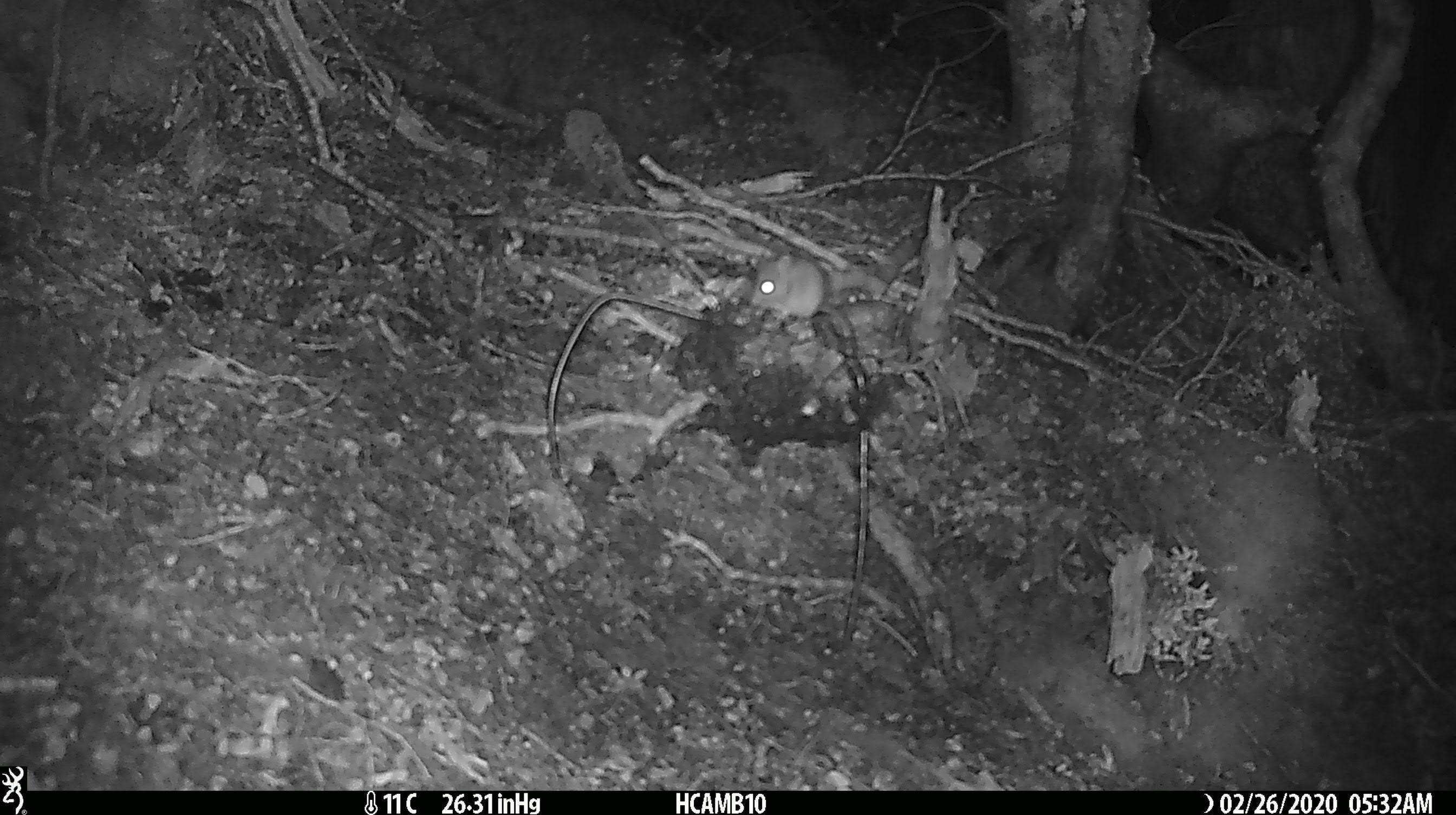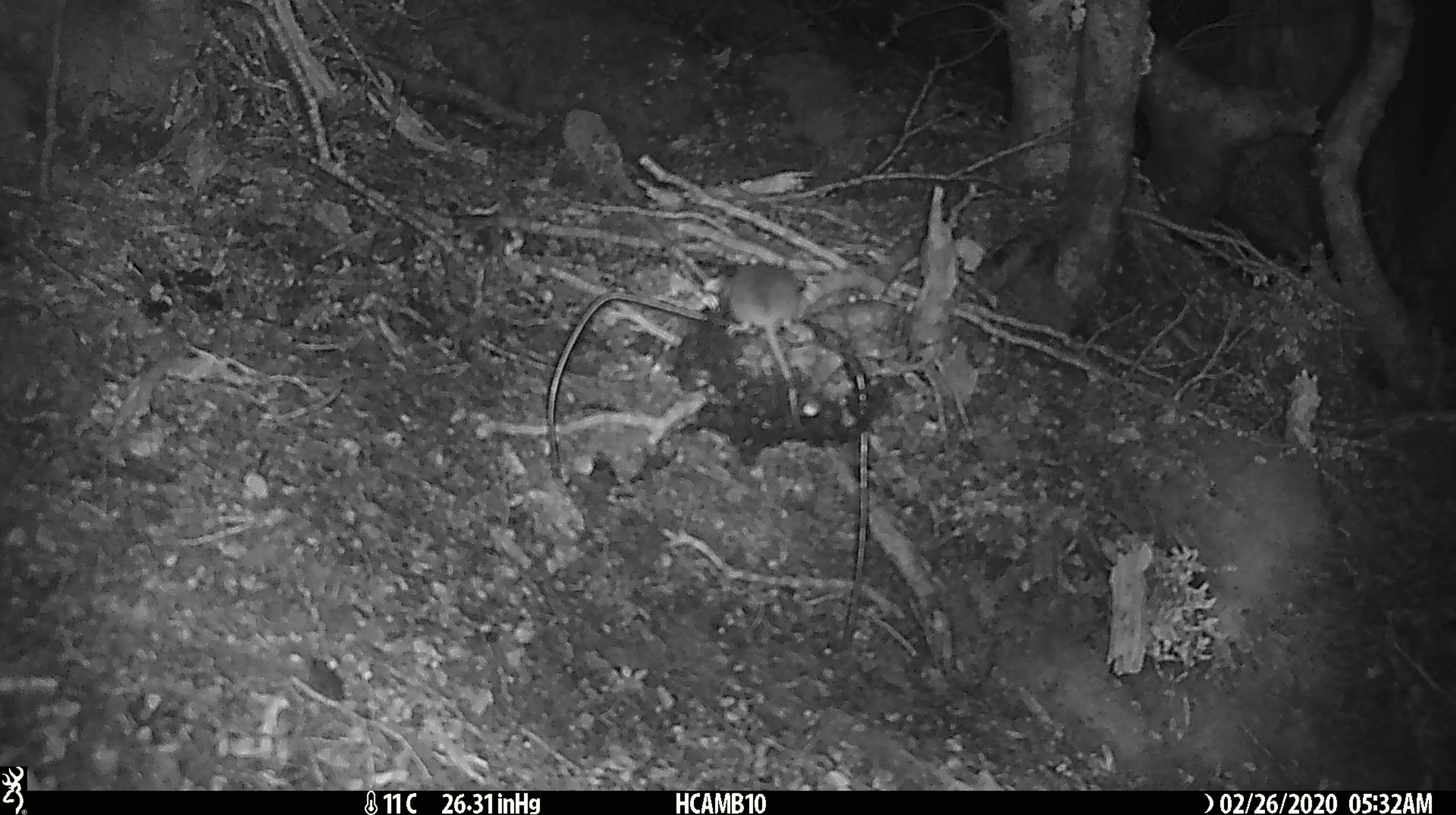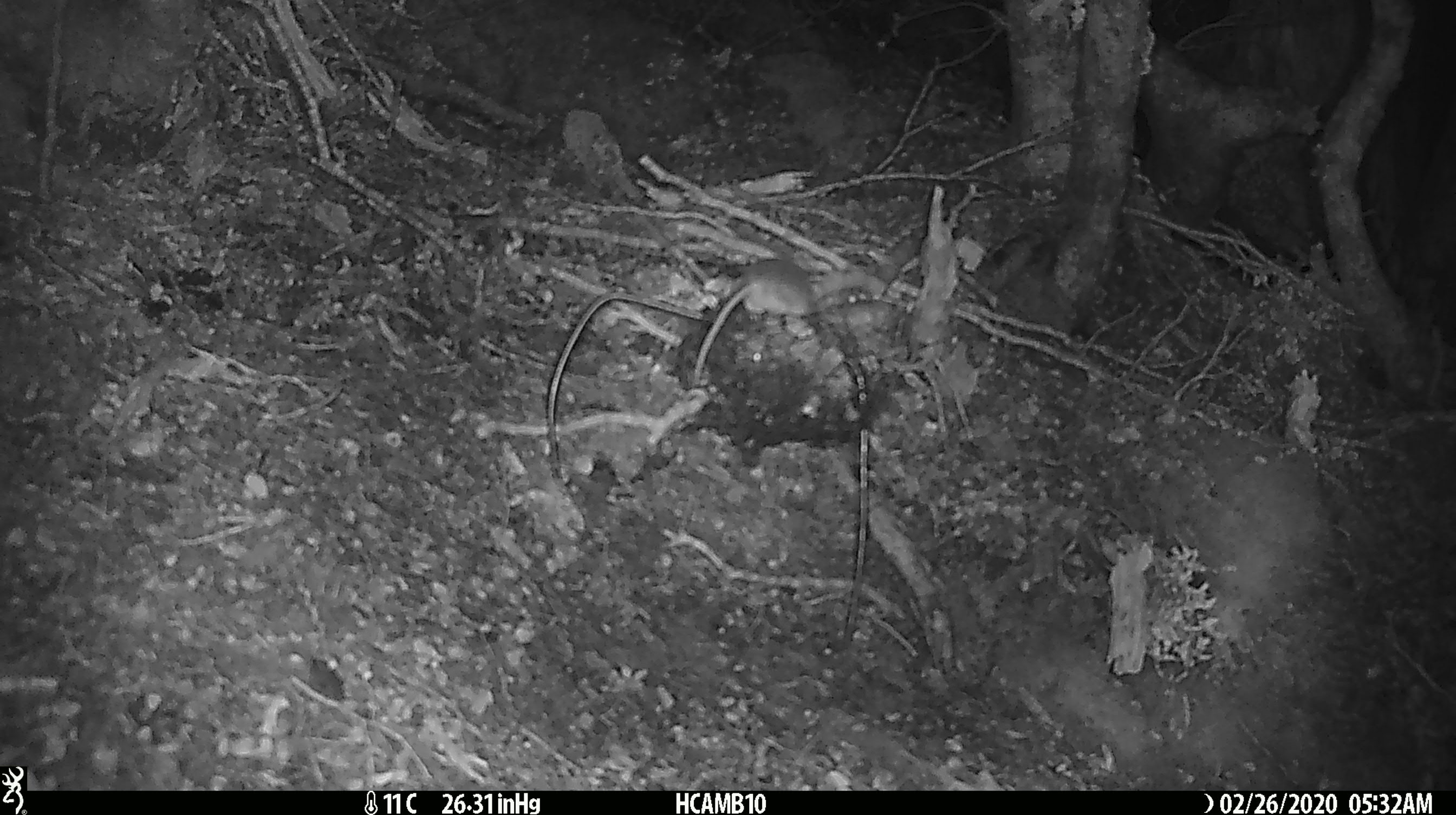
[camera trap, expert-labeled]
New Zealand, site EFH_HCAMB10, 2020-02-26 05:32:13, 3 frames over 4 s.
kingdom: Animalia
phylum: Chordata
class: Mammalia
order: Rodentia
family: Muridae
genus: Mus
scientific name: Mus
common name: mouse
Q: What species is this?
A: Mouse (Mus).